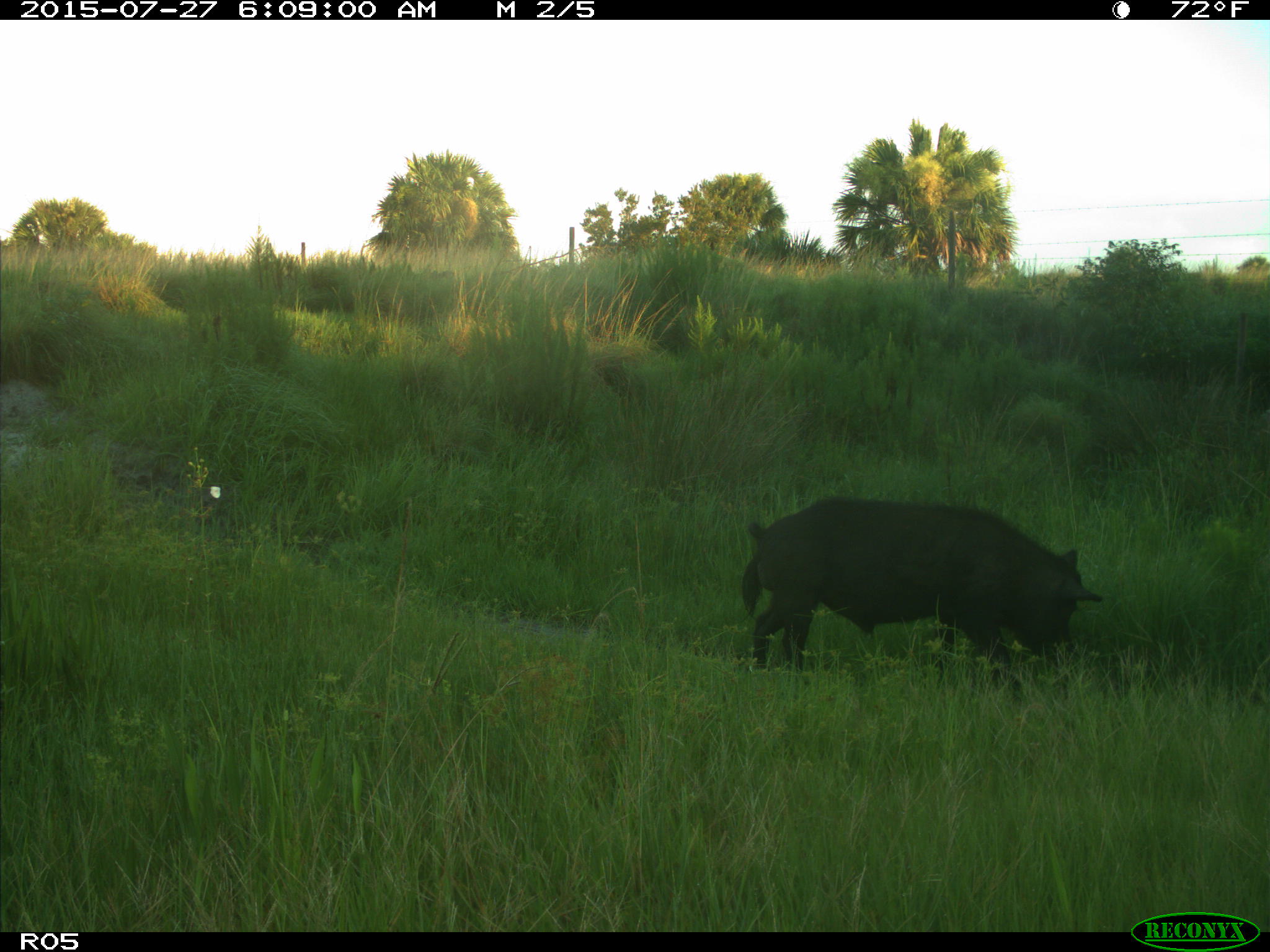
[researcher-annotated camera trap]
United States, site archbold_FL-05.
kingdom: Animalia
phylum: Chordata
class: Mammalia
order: Artiodactyla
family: Suidae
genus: Sus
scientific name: Sus scrofa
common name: wild boar